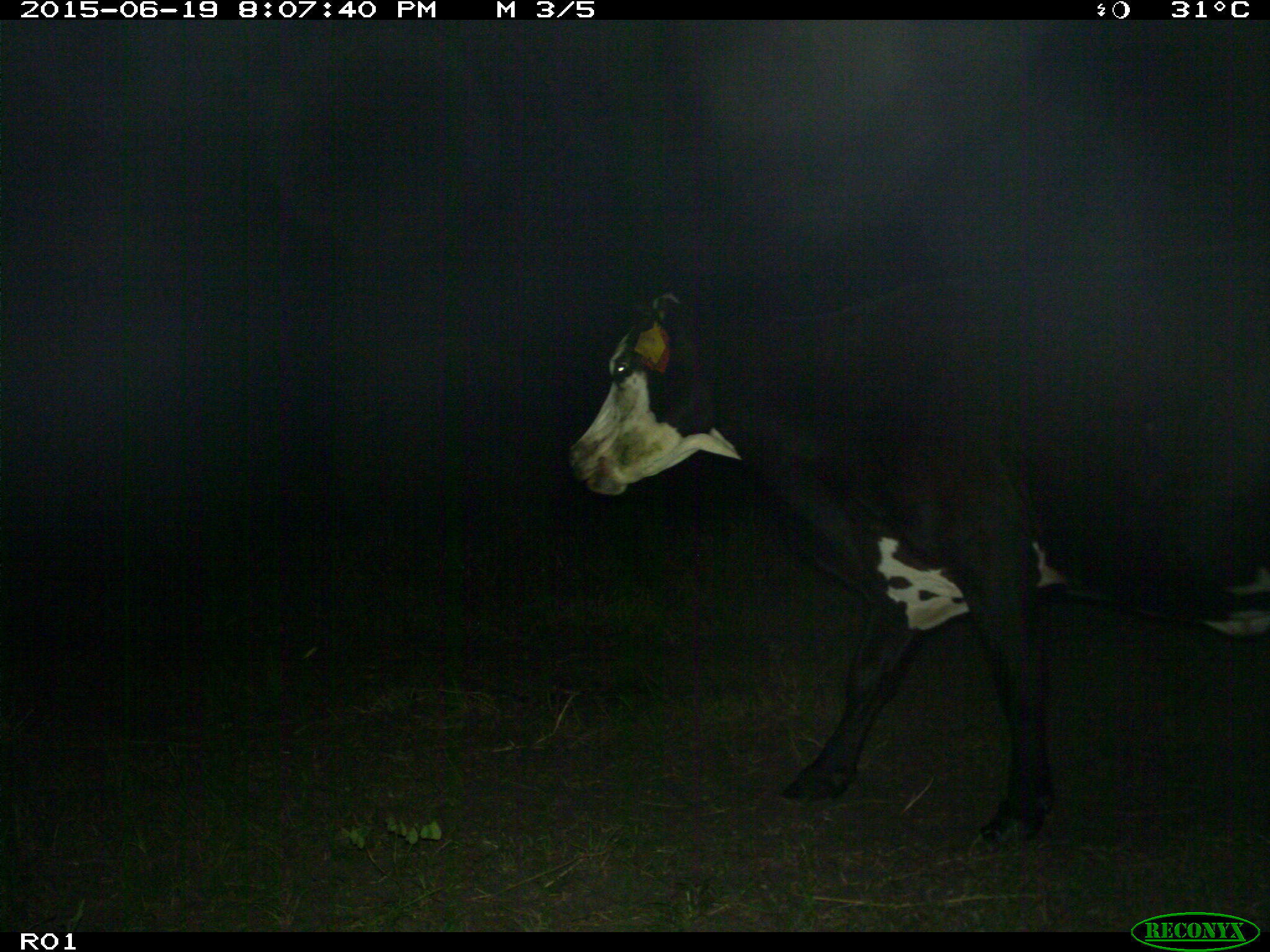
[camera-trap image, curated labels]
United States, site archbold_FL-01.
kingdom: Animalia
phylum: Chordata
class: Mammalia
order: Artiodactyla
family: Bovidae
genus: Bos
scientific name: Bos taurus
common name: domestic cow